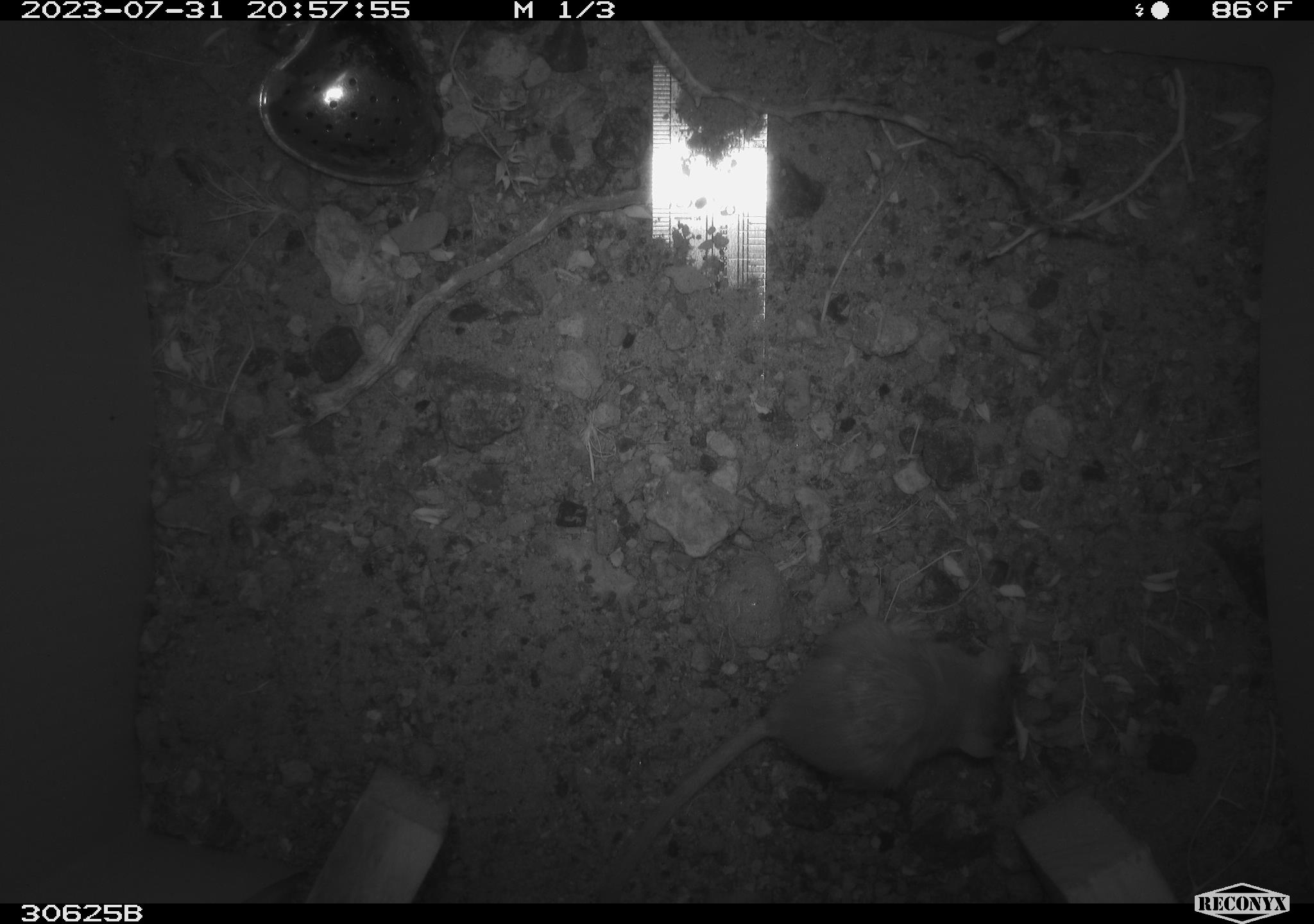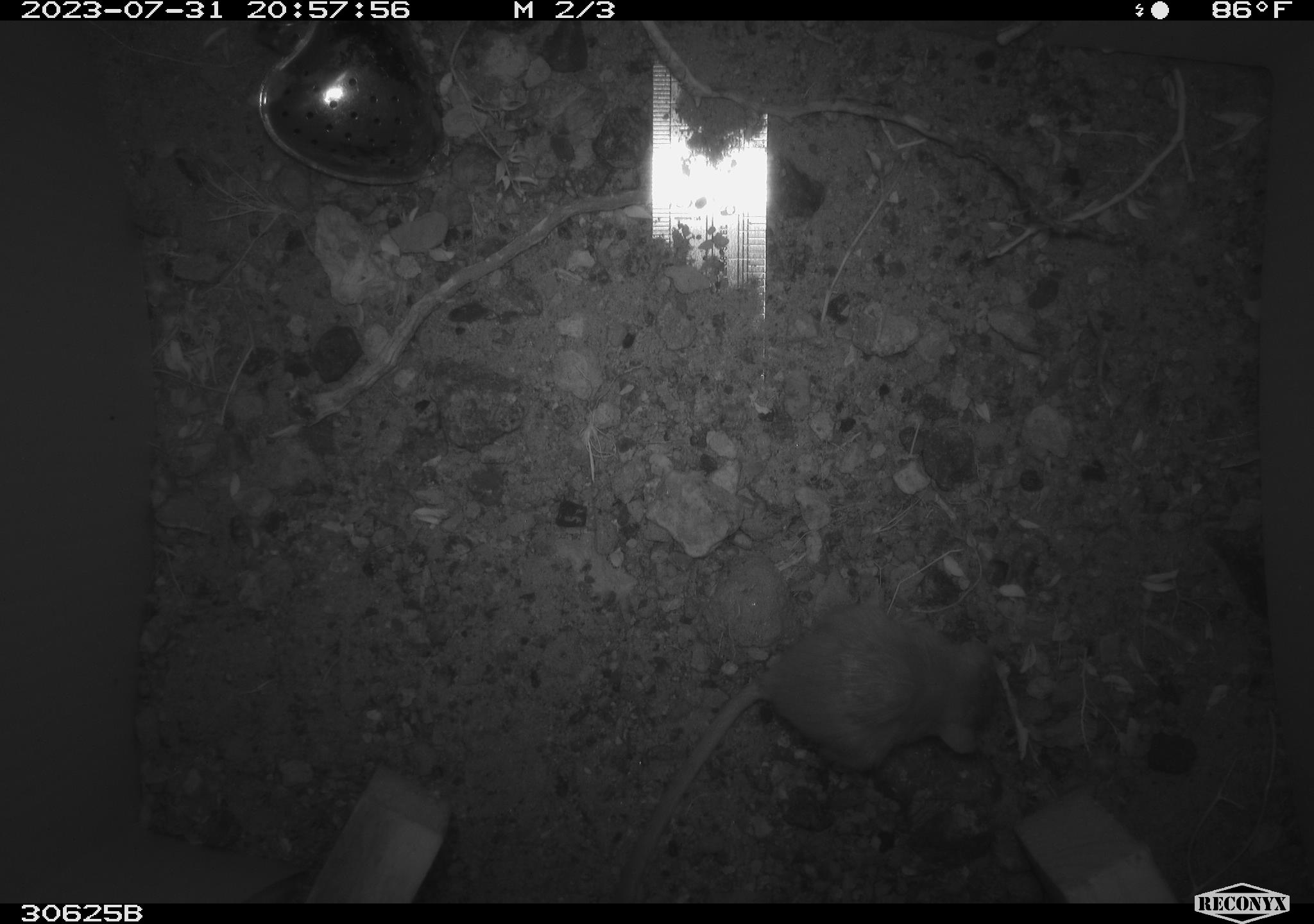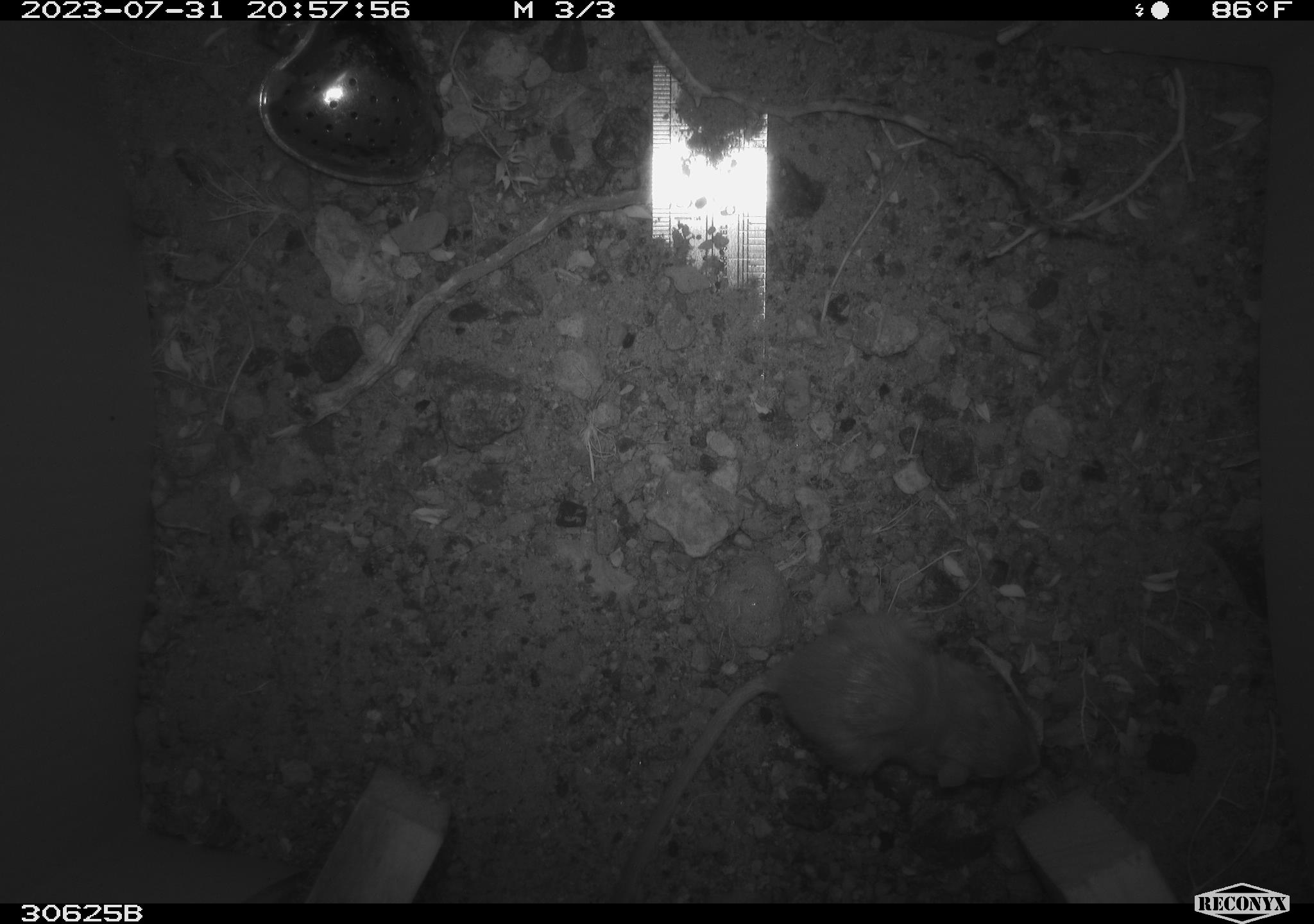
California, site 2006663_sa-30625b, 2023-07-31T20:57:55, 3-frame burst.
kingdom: Animalia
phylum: Chordata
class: Mammalia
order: Rodentia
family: Heteromyidae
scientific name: Heteromyidae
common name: kangaroo rats and pocket mice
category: heteromyidae family